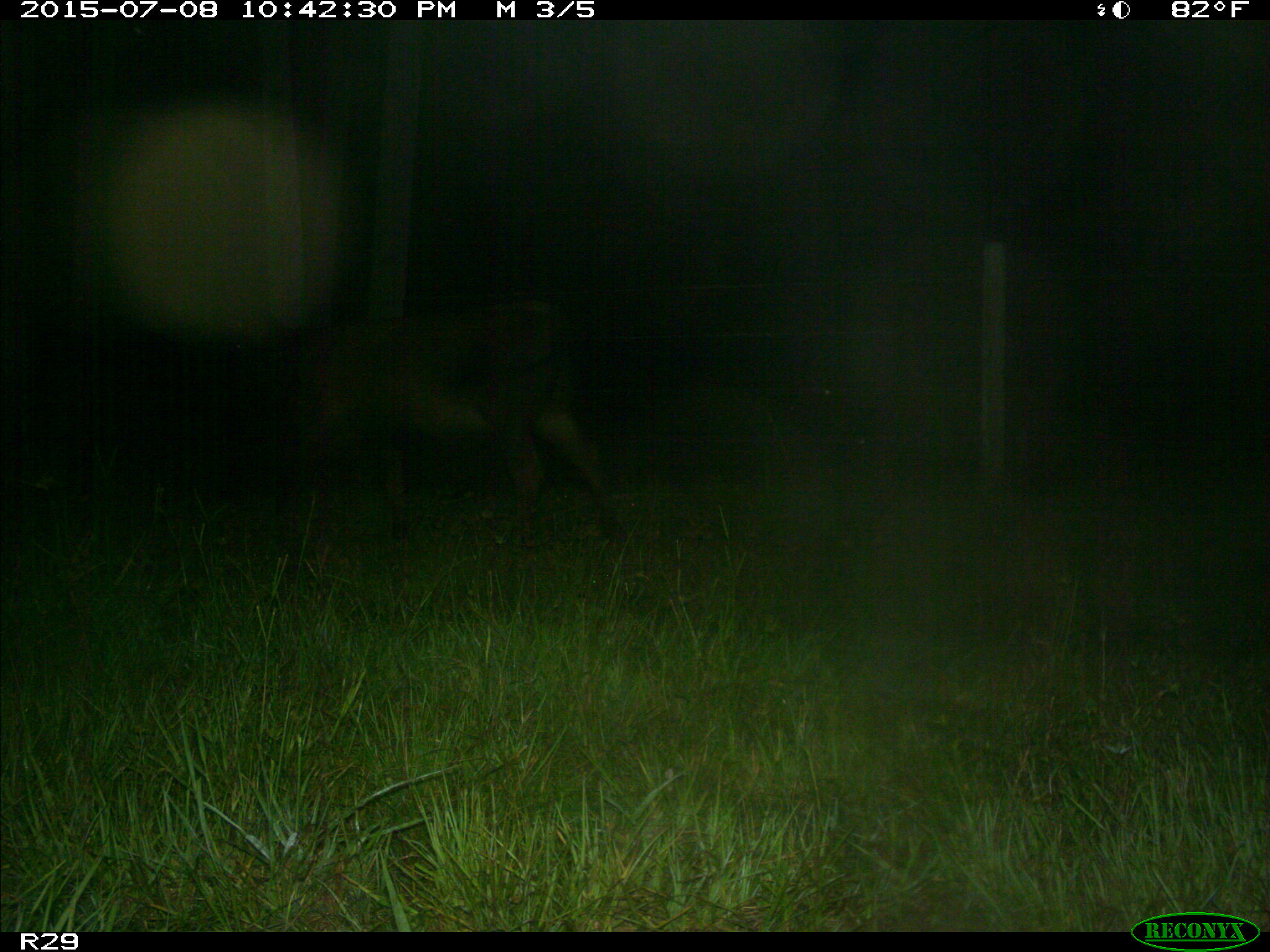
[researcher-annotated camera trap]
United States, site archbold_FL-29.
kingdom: Animalia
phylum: Chordata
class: Mammalia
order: Artiodactyla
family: Bovidae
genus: Bos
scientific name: Bos taurus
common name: domestic cow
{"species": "Bos taurus (domestic cow)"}